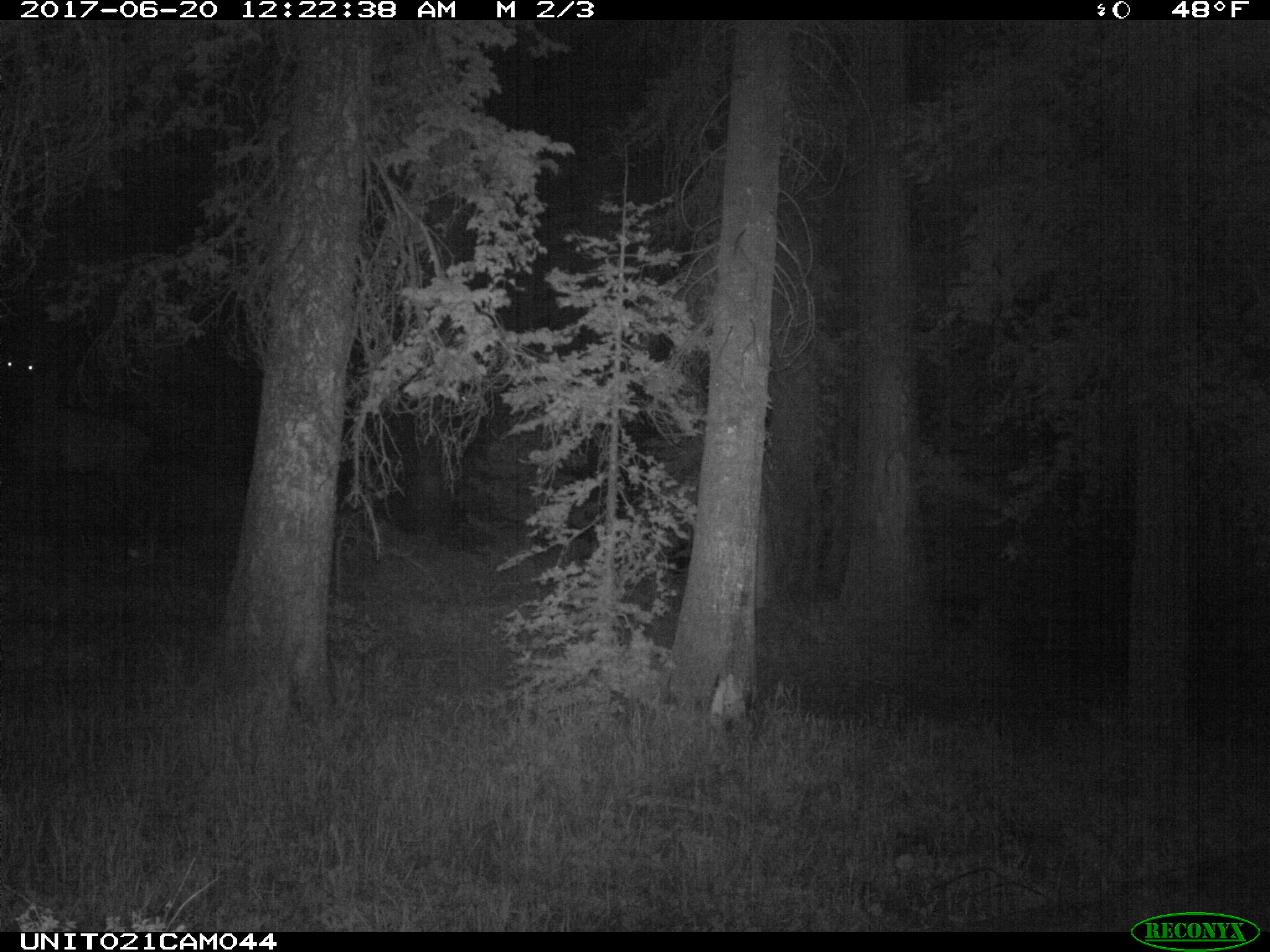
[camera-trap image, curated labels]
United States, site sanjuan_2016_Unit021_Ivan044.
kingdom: Animalia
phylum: Chordata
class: Mammalia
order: Artiodactyla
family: Cervidae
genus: Cervus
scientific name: Cervus elaphus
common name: red deer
Cervus elaphus (red deer).